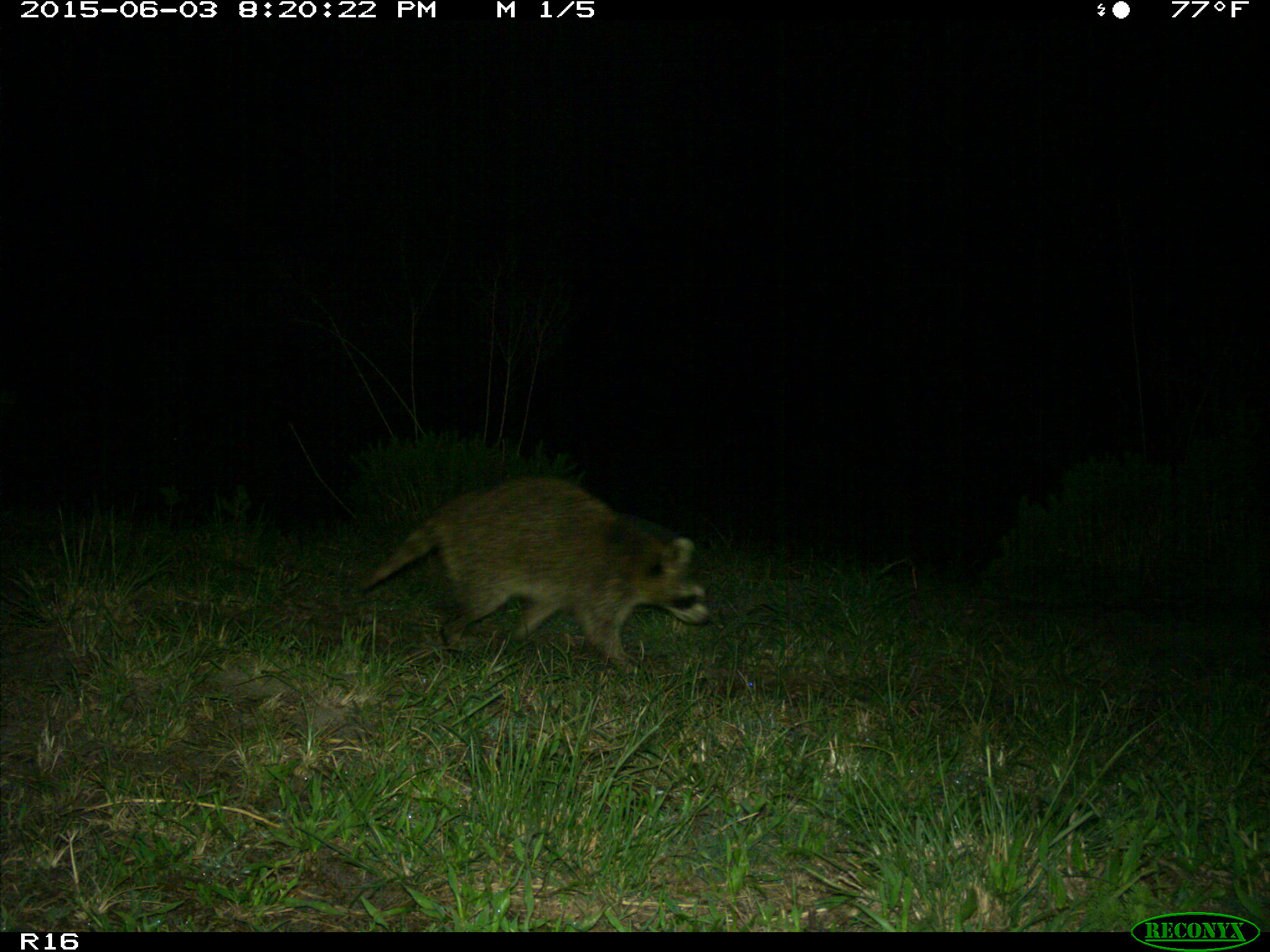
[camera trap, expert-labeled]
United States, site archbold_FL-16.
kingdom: Animalia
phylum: Chordata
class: Mammalia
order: Carnivora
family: Procyonidae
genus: Procyon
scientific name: Procyon lotor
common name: common raccoon